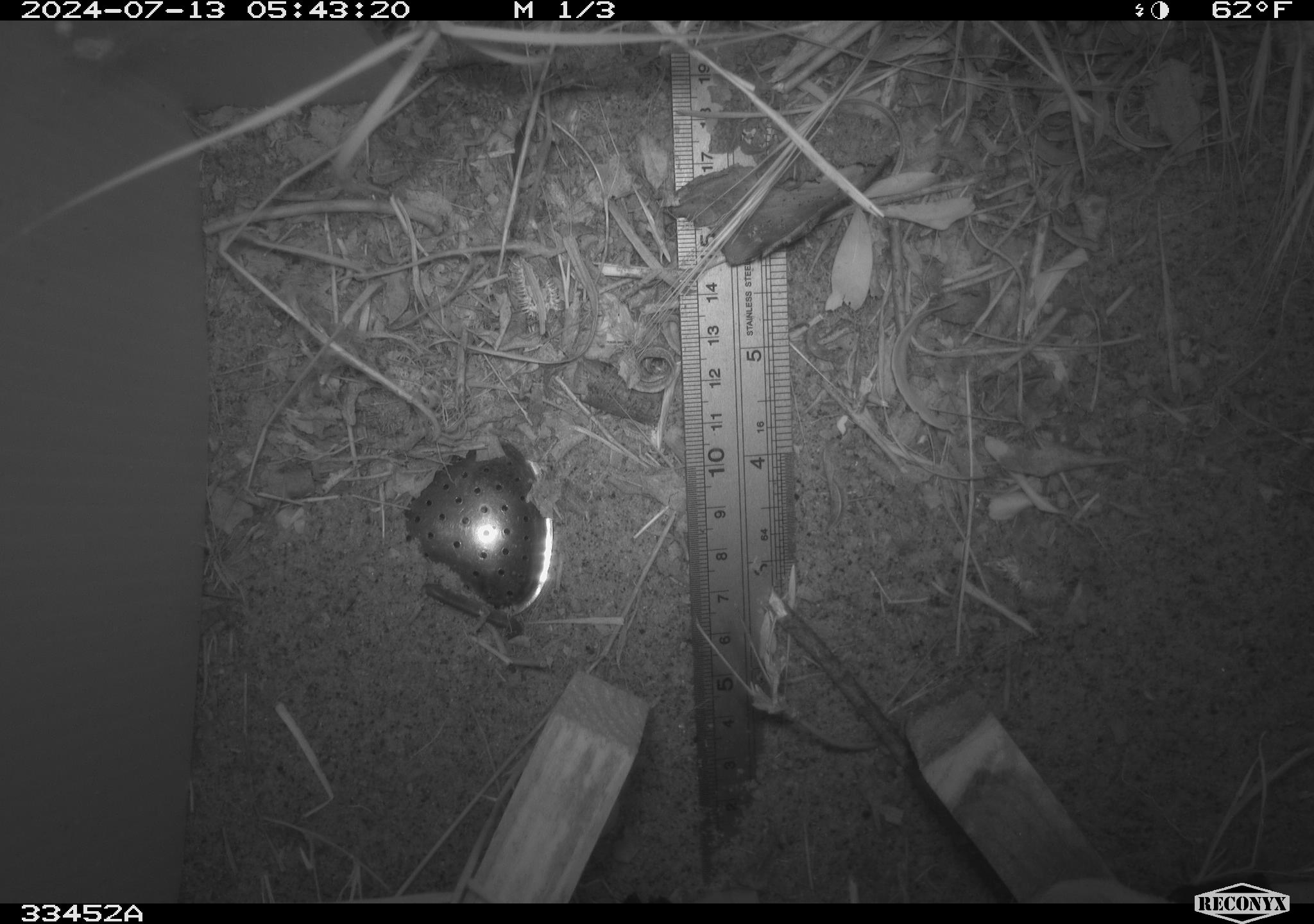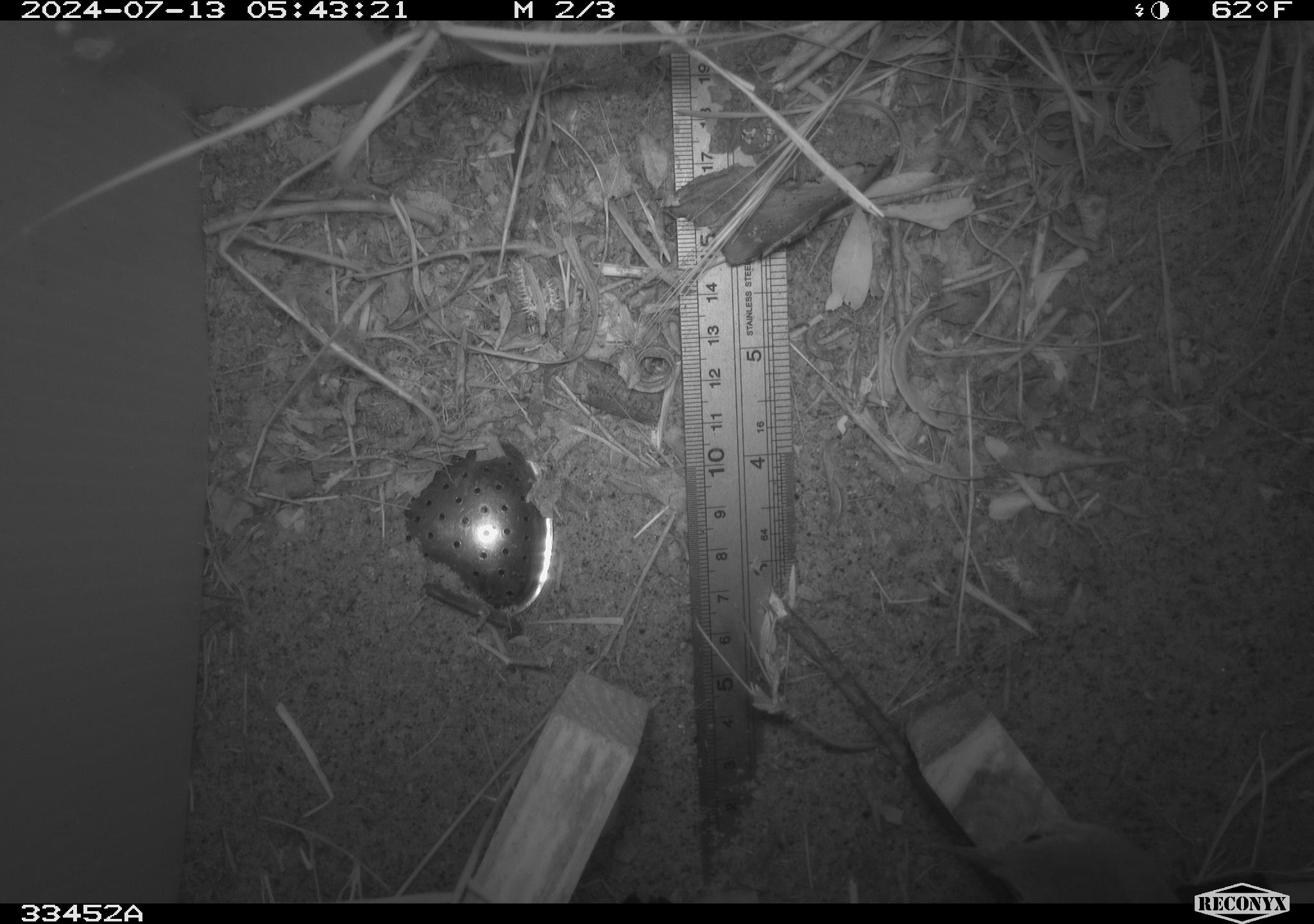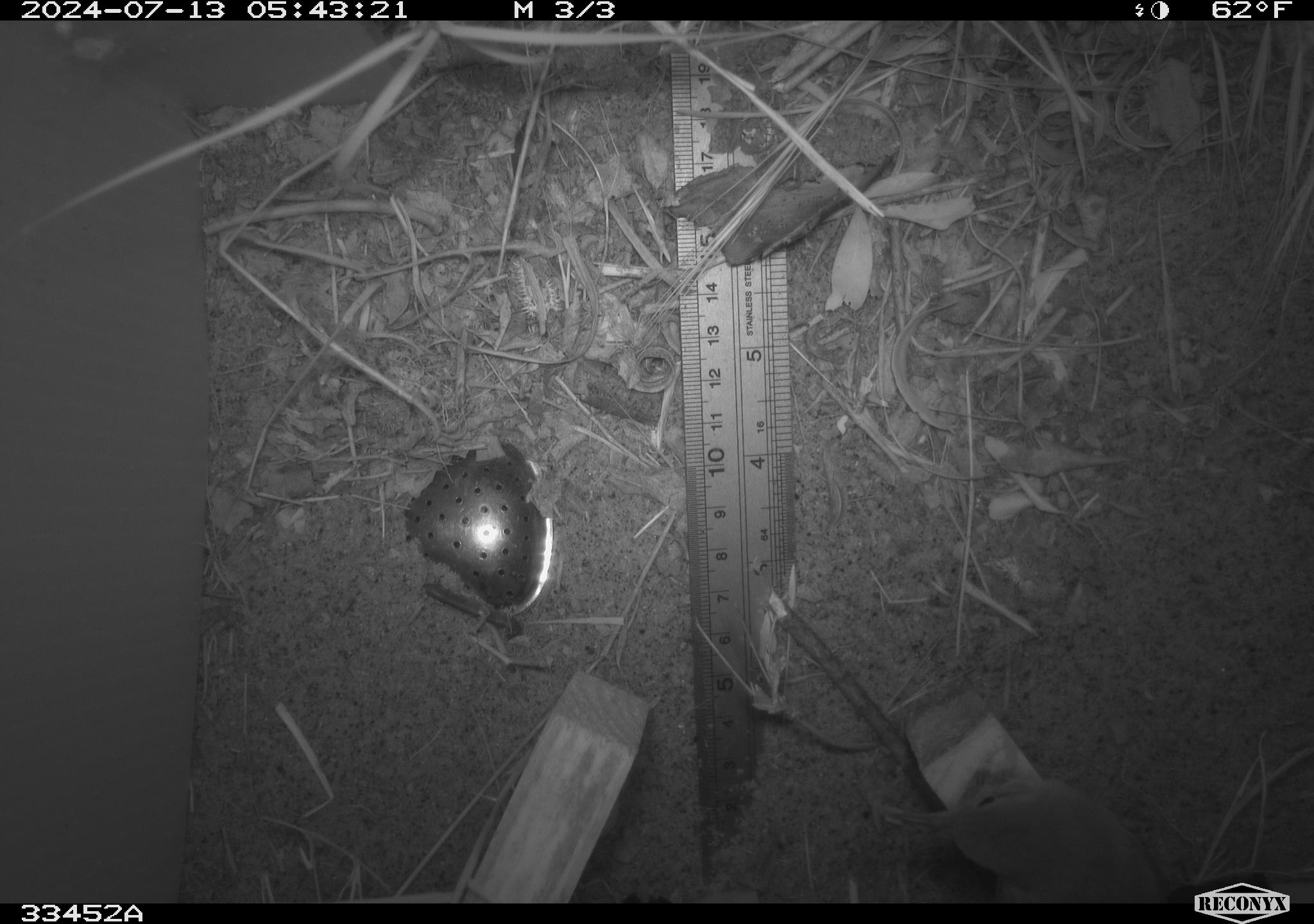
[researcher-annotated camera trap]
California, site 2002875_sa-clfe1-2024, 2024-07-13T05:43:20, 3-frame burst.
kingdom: Animalia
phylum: Chordata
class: Aves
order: Passeriformes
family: Troglodytidae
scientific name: Troglodytidae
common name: wren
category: troglodytidae family